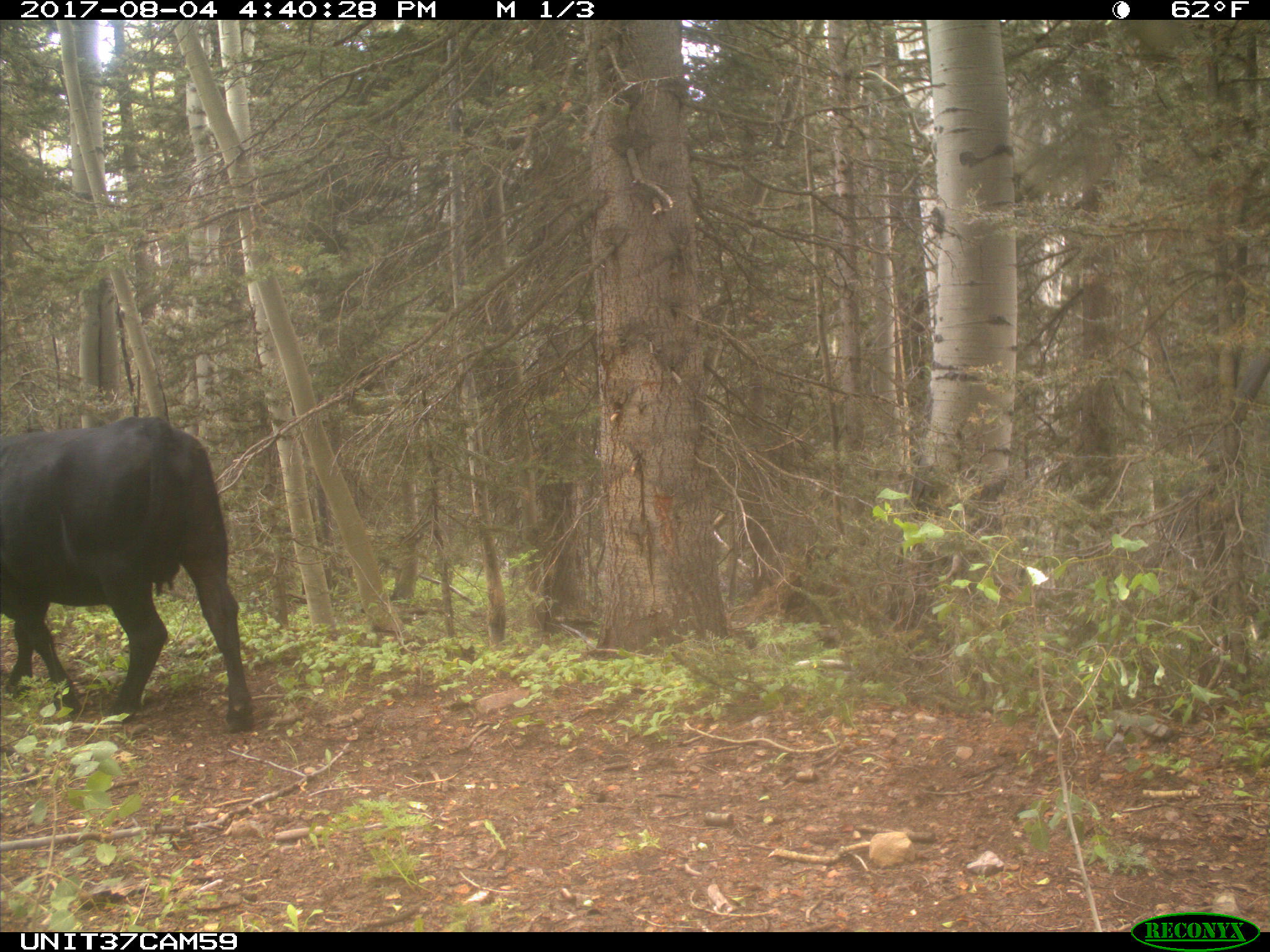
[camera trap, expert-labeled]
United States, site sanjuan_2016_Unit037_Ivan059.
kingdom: Animalia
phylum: Chordata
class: Mammalia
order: Artiodactyla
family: Bovidae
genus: Bos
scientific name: Bos taurus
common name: domestic cow